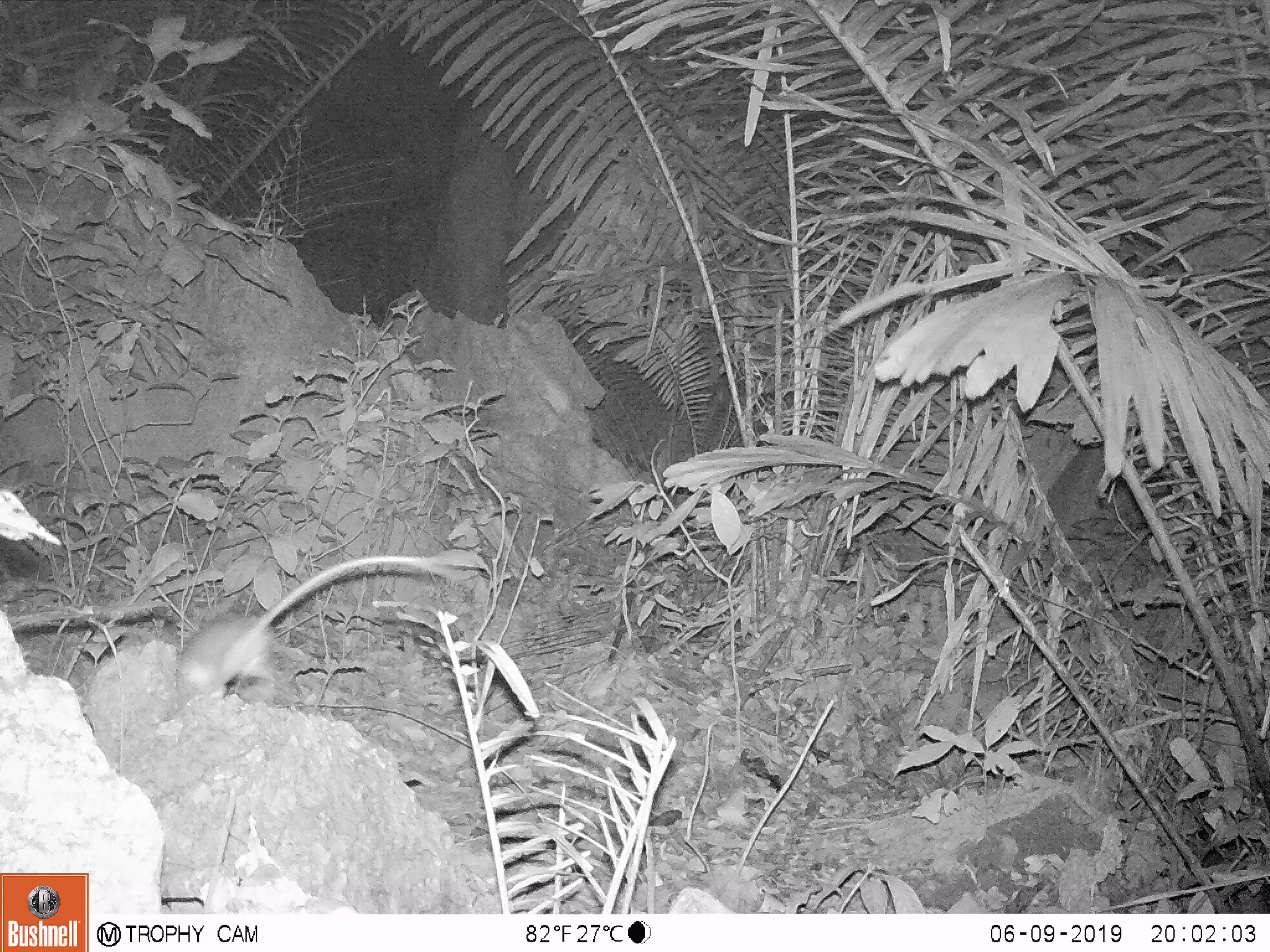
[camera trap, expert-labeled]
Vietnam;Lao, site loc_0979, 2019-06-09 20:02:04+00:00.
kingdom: Animalia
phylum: Chordata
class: Mammalia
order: Rodentia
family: Muridae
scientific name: Muridae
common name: old-world mice and rats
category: unidentified murid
Unidentified murid (old-world mice and rats) (Muridae). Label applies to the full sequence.